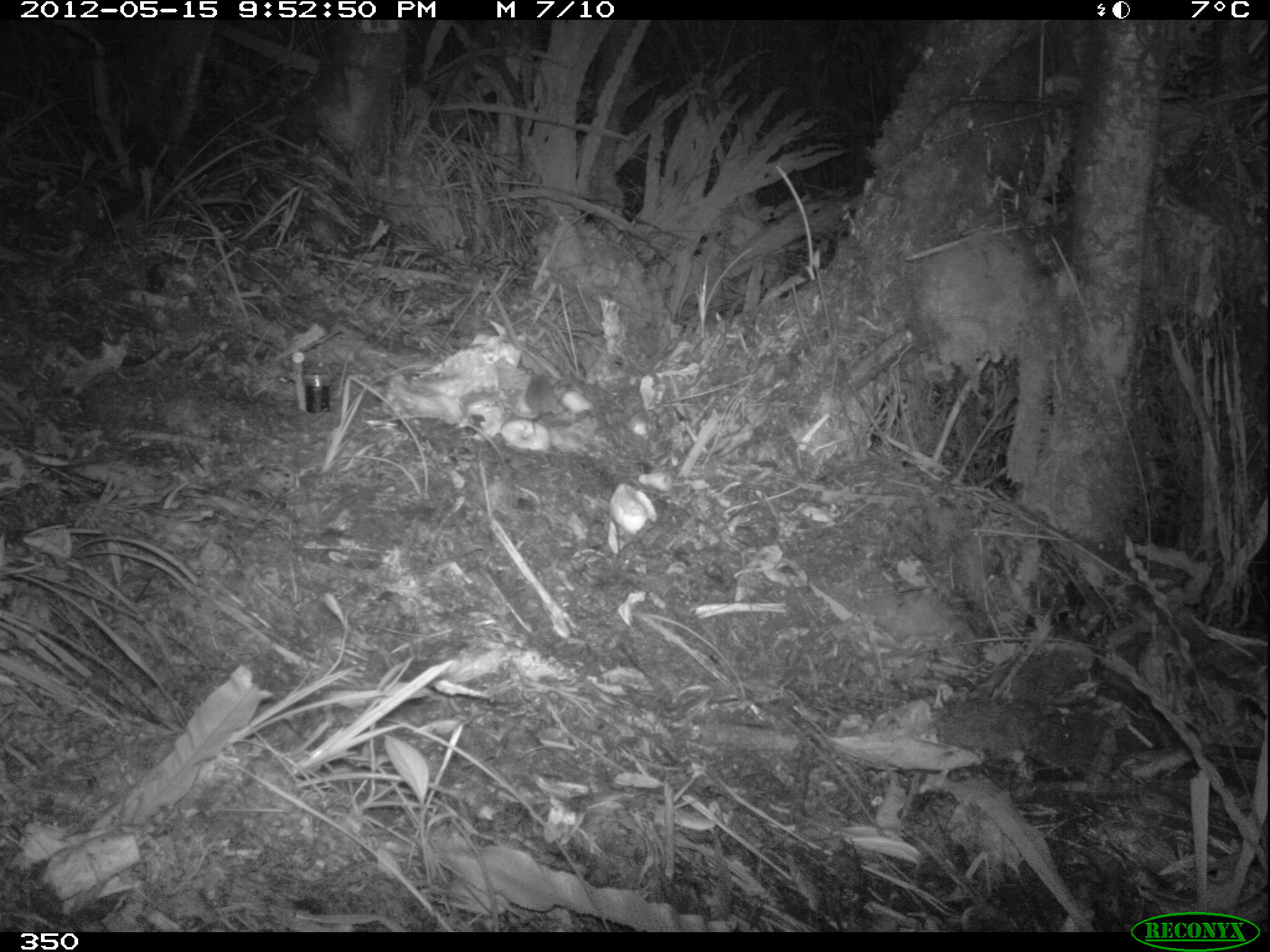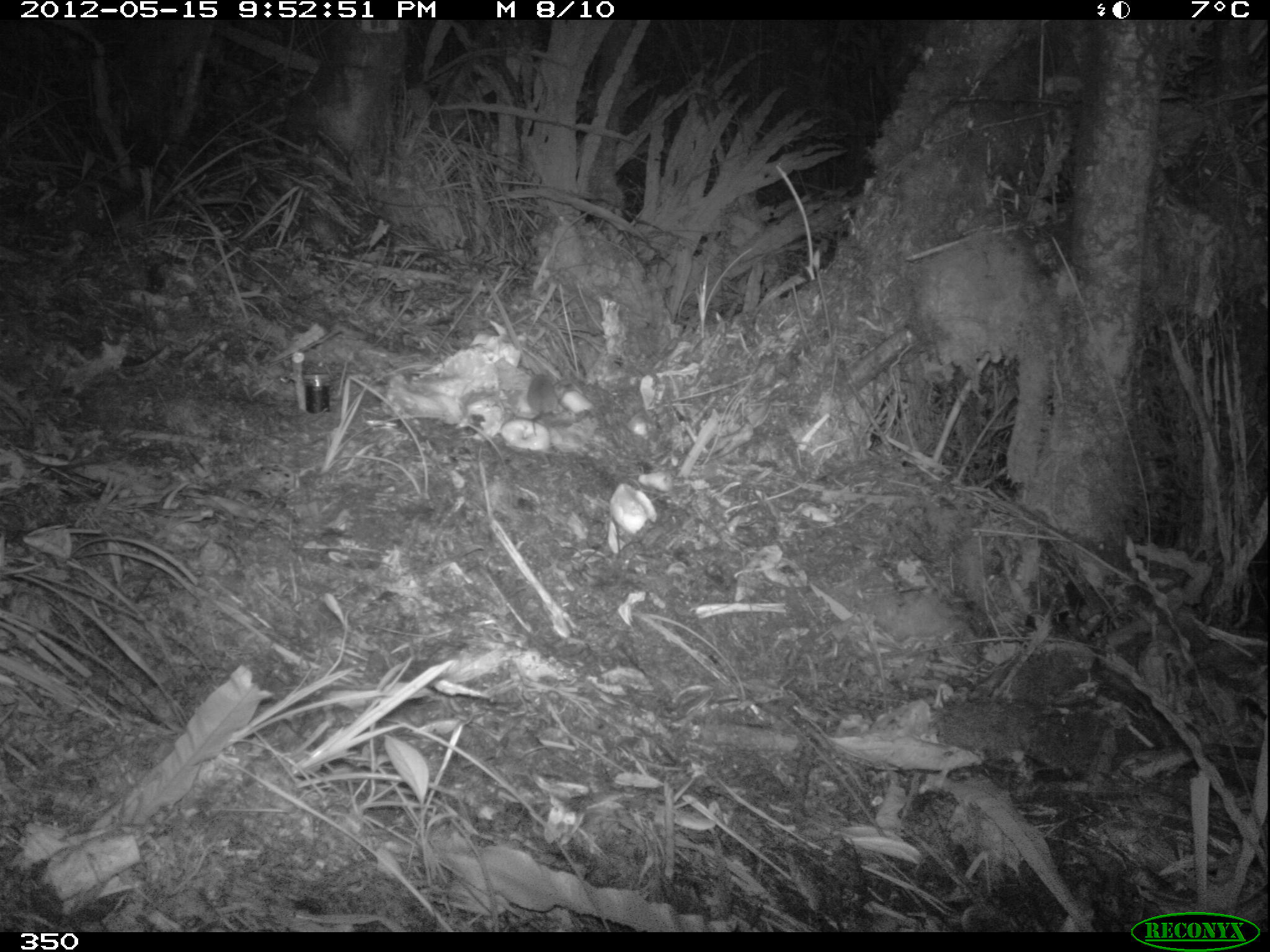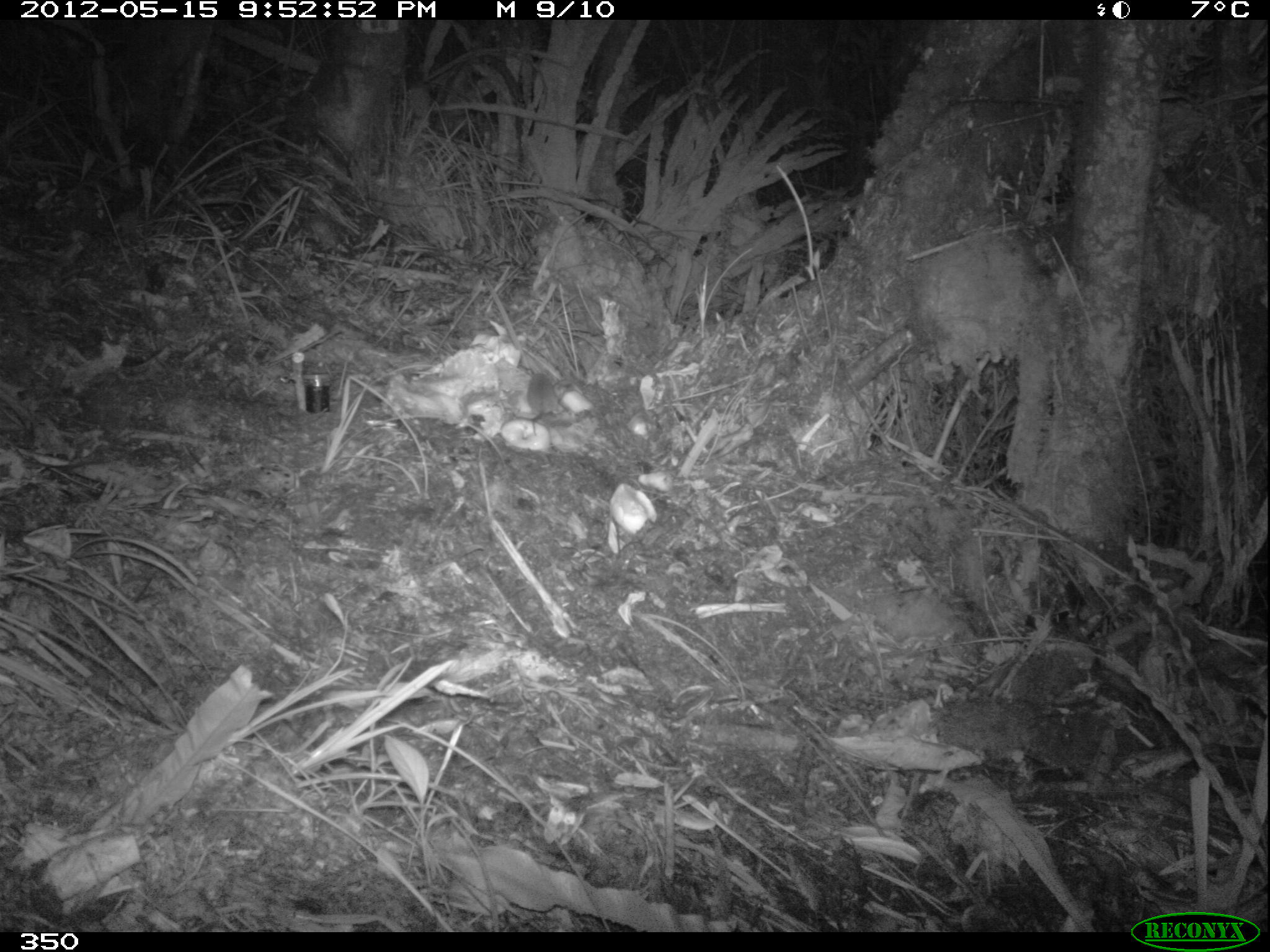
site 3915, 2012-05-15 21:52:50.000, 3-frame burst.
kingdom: Animalia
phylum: Chordata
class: Mammalia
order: Rodentia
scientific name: Rodentia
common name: rodents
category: unknown rodent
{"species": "unknown rodent (rodents) (Rodentia)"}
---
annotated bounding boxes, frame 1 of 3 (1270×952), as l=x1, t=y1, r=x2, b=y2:
unknown rodent: l=499, t=374, r=556, b=431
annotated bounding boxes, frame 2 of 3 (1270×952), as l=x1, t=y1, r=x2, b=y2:
unknown rodent: l=513, t=373, r=558, b=421